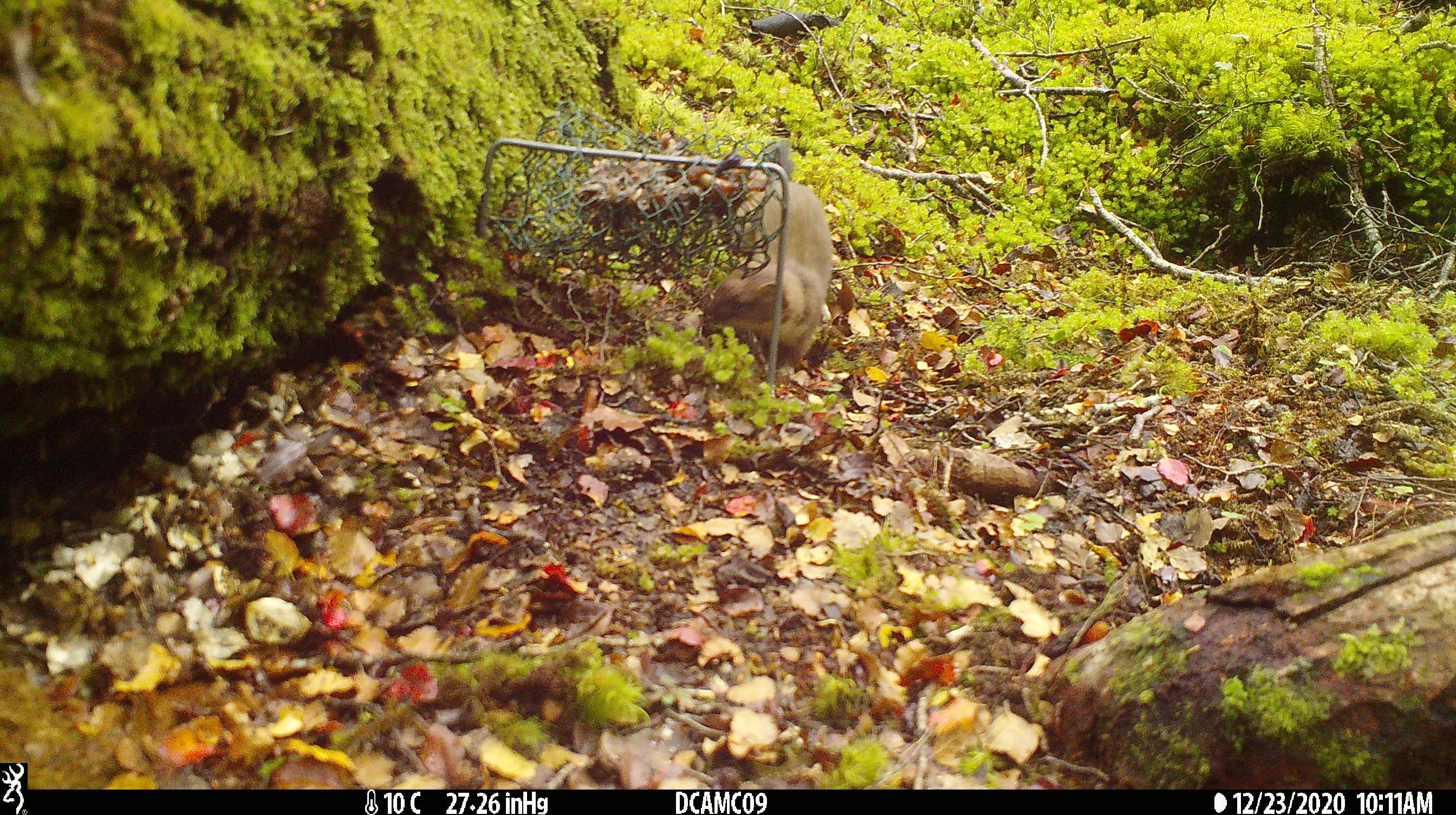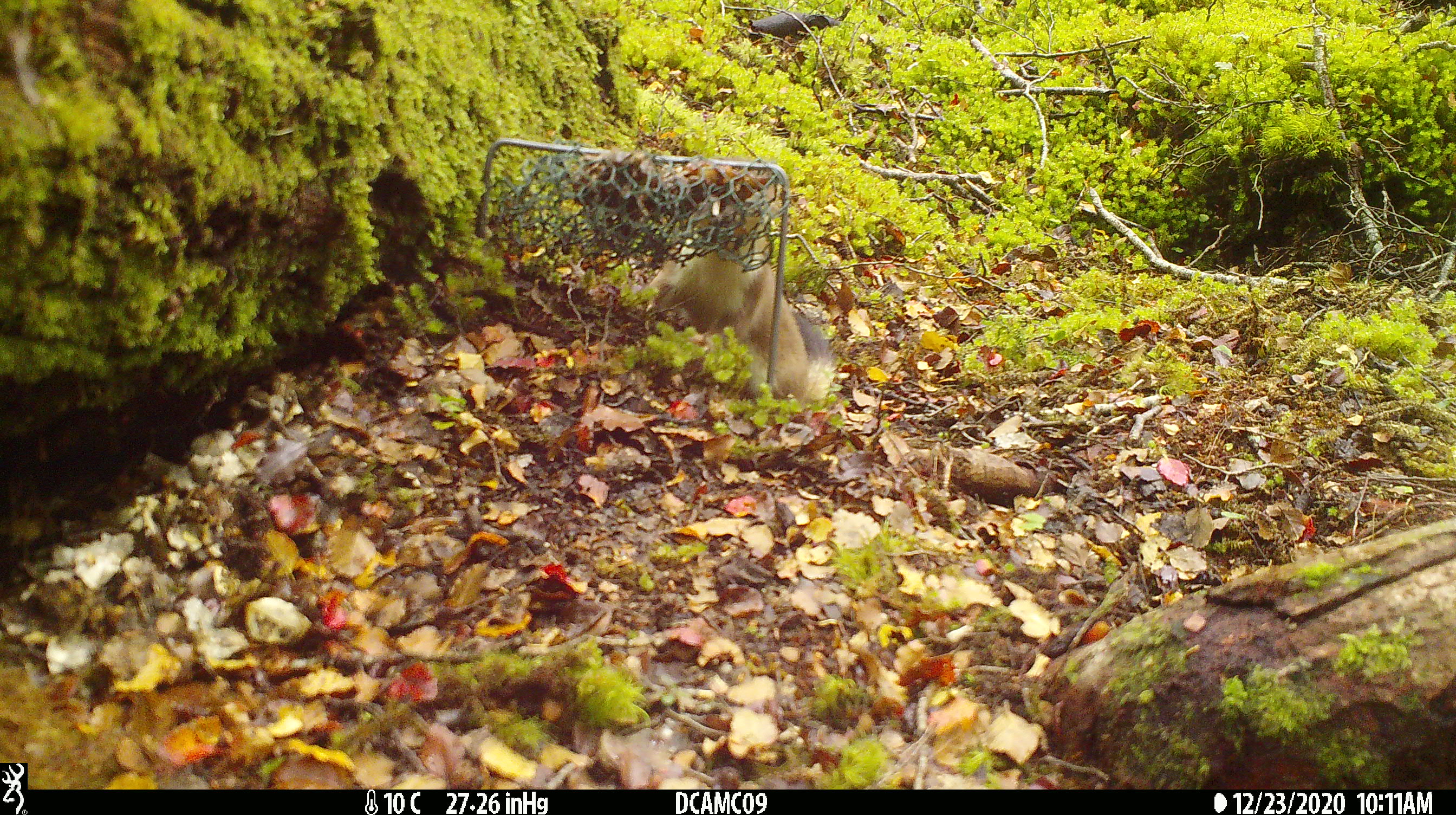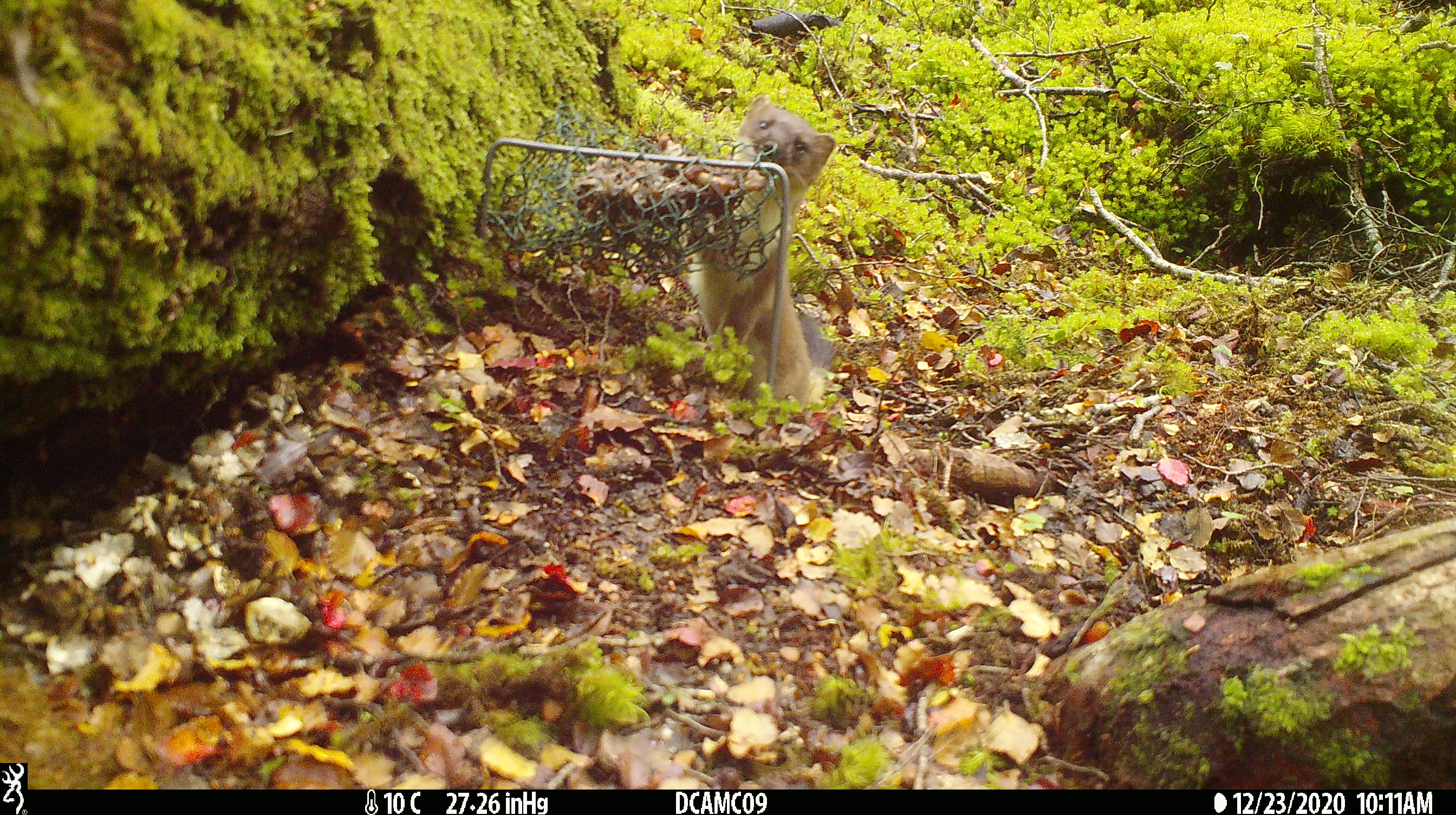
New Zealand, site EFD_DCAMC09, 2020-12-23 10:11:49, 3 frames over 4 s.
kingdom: Animalia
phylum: Chordata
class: Mammalia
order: Carnivora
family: Mustelidae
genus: Mustela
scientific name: Mustela erminea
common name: stoat